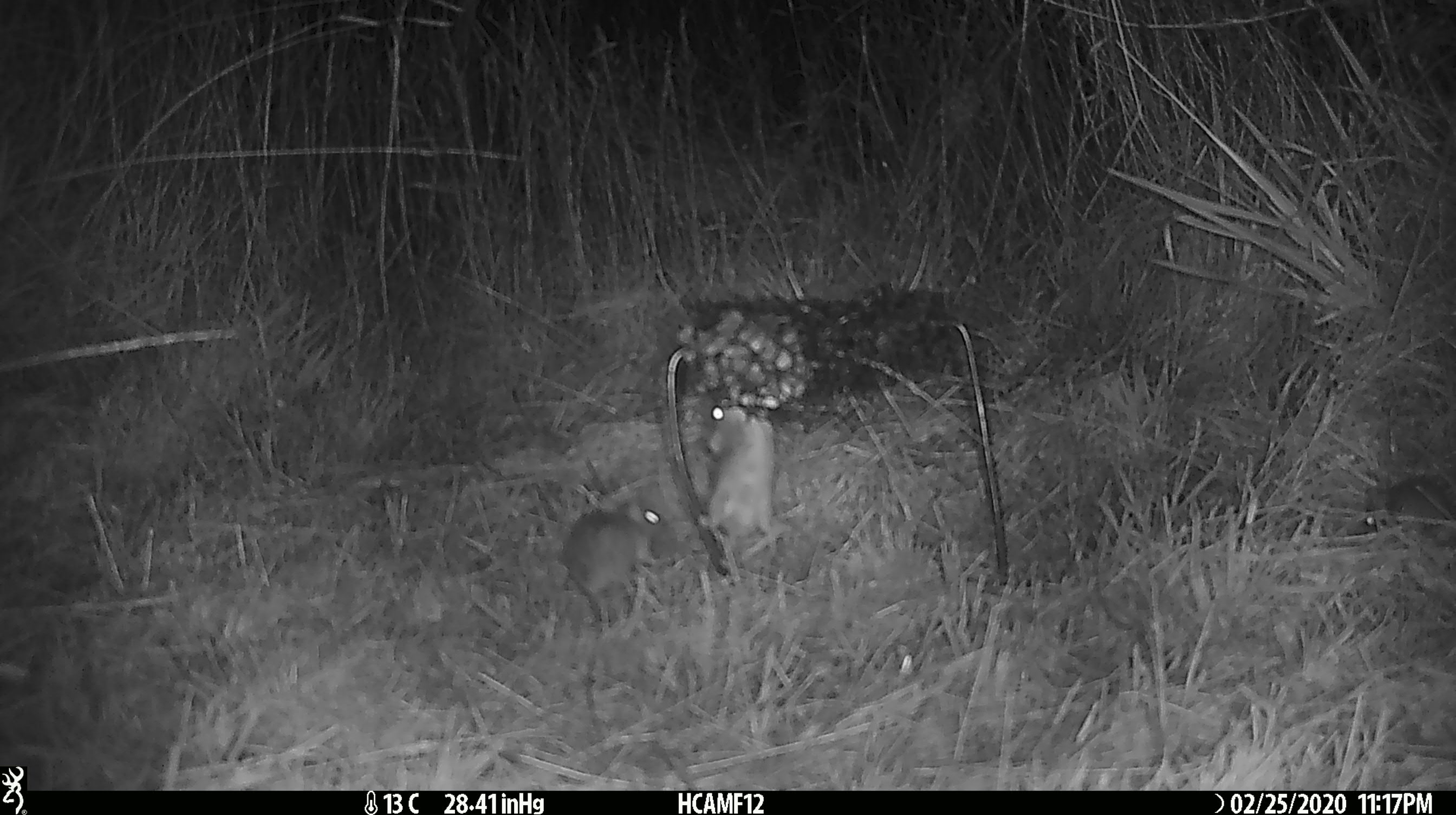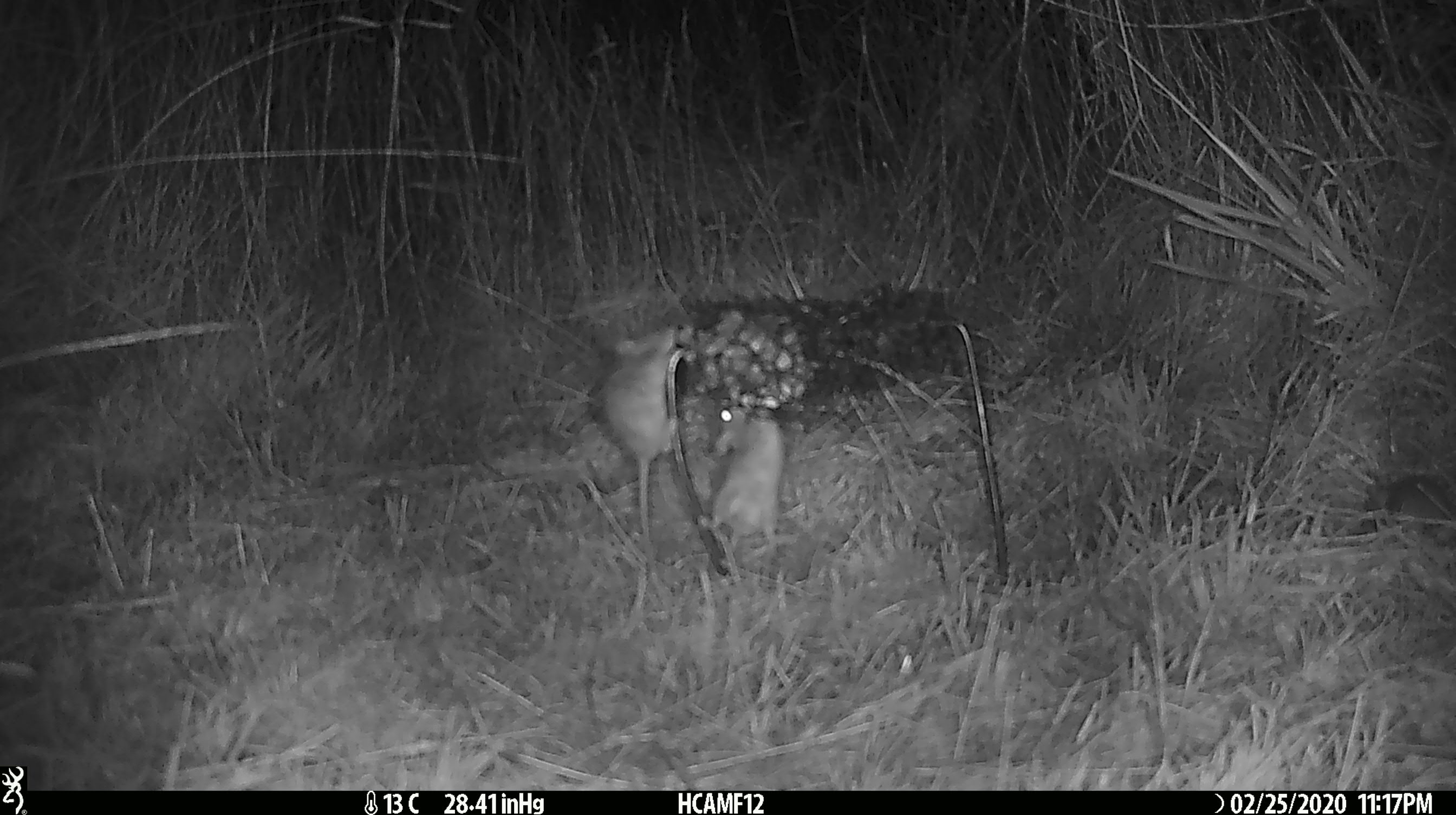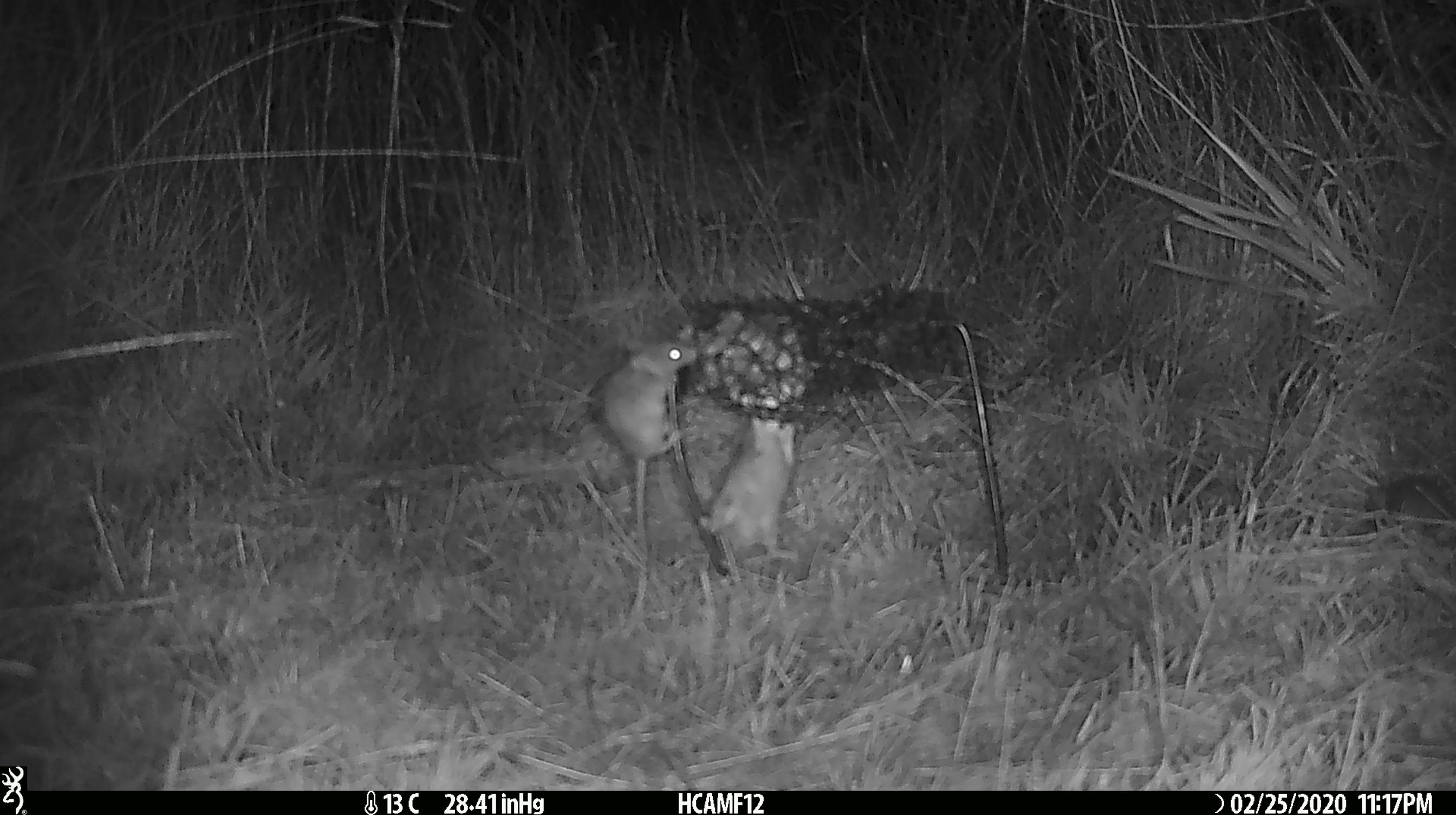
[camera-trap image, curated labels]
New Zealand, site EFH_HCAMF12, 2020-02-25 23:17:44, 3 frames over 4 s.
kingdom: Animalia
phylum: Chordata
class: Mammalia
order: Rodentia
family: Muridae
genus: Mus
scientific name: Mus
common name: mouse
Mouse (Mus).